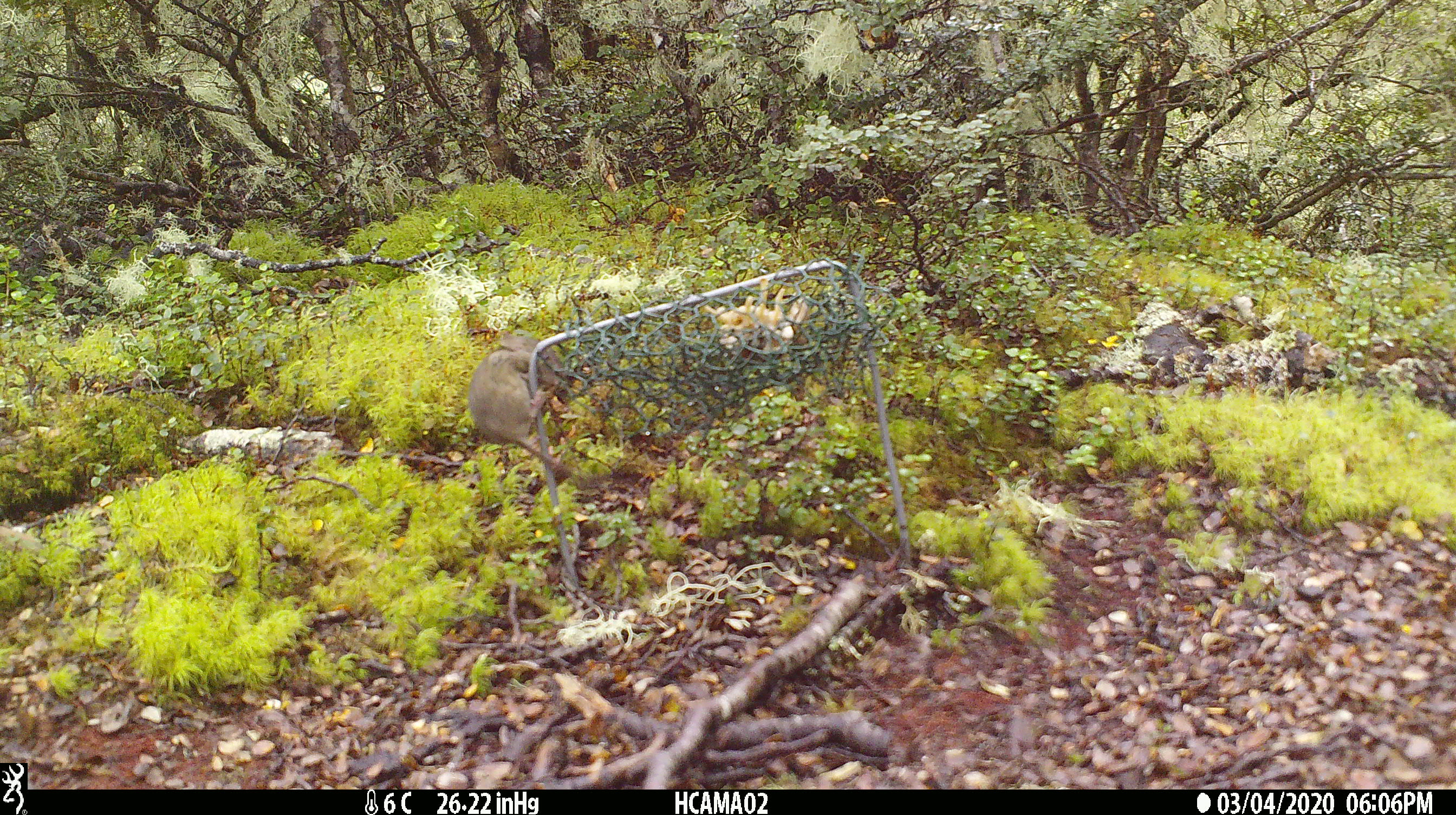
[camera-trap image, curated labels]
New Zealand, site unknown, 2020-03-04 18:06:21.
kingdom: Animalia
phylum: Chordata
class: Mammalia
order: Rodentia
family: Muridae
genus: Mus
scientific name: Mus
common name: mouse